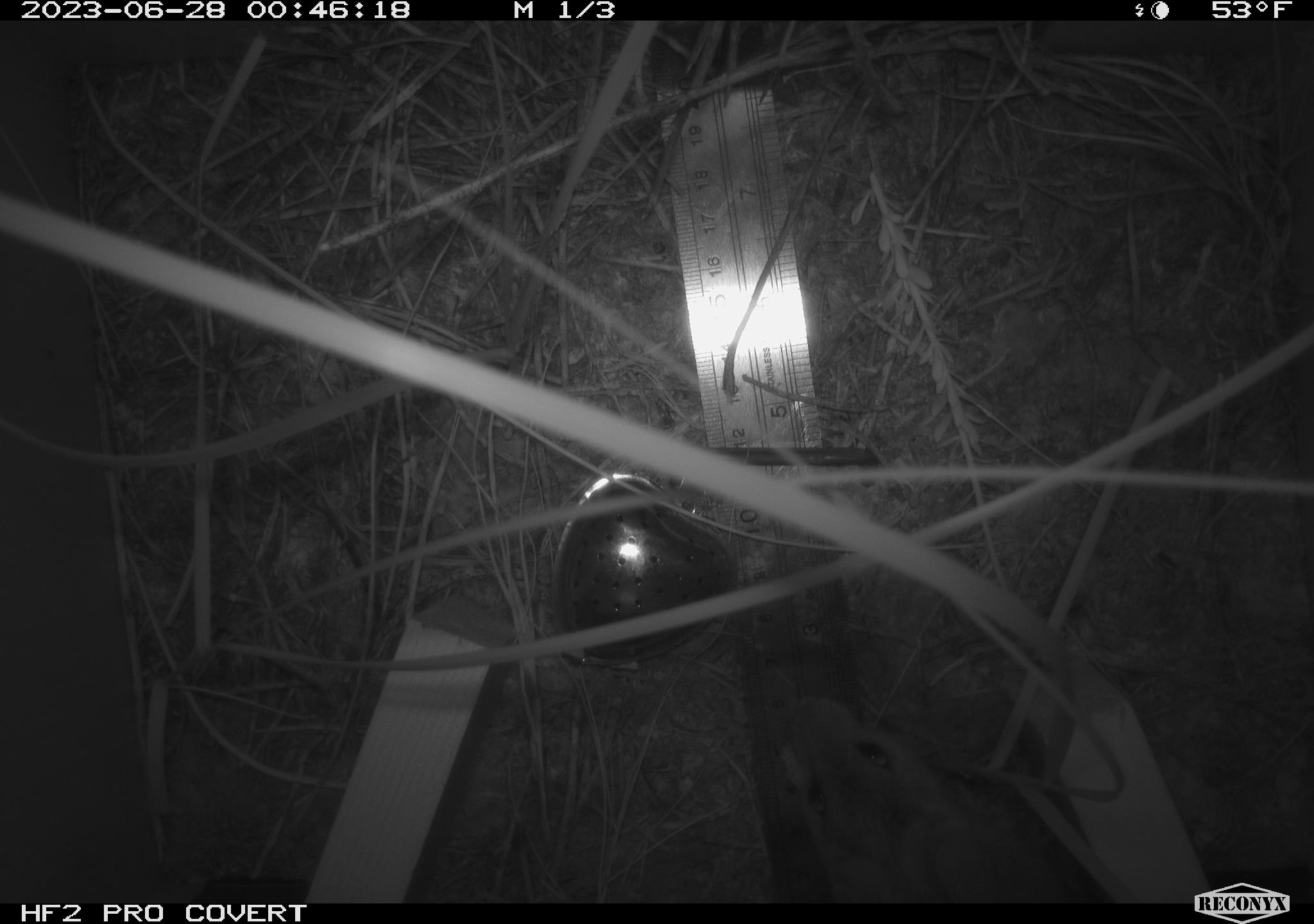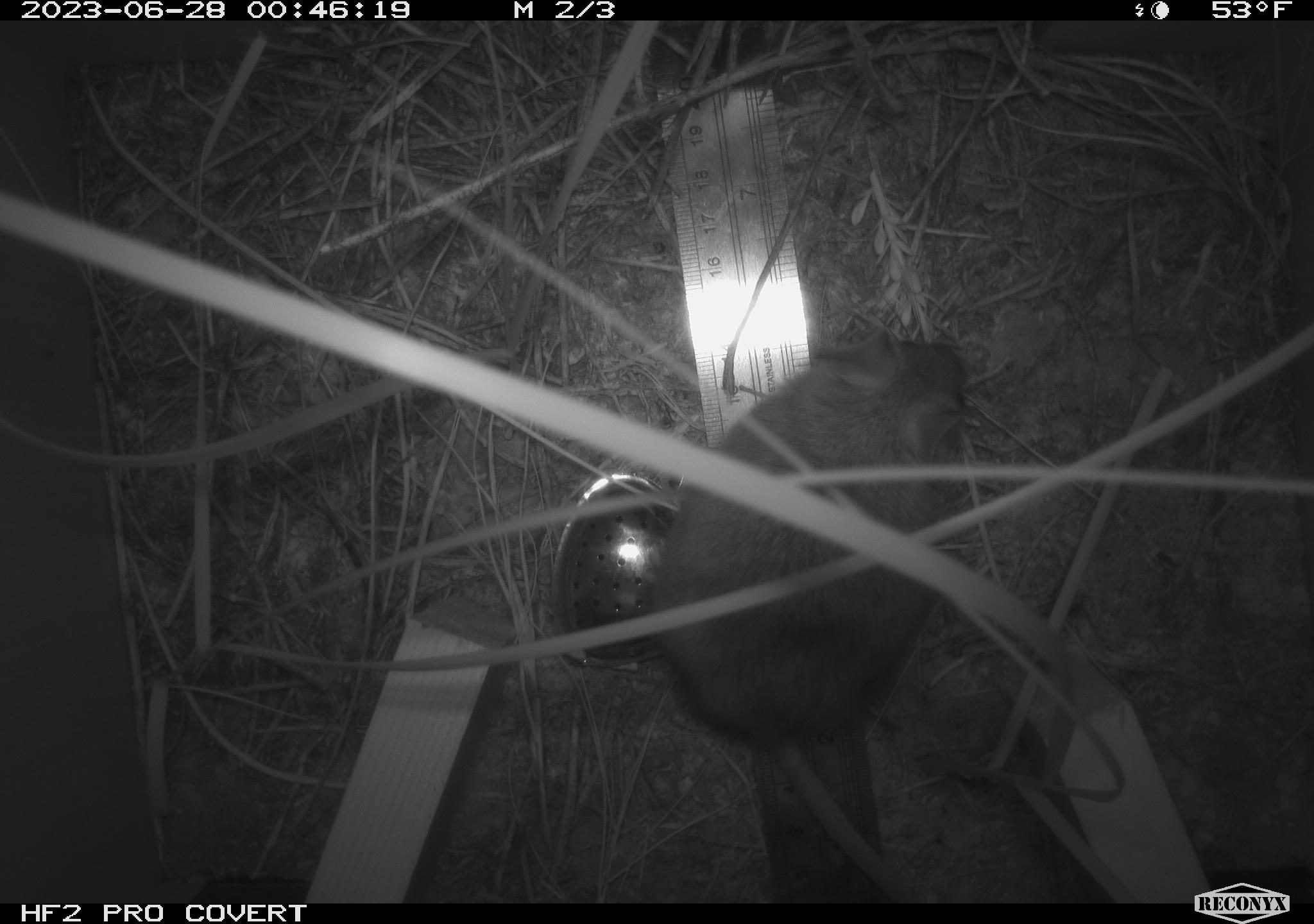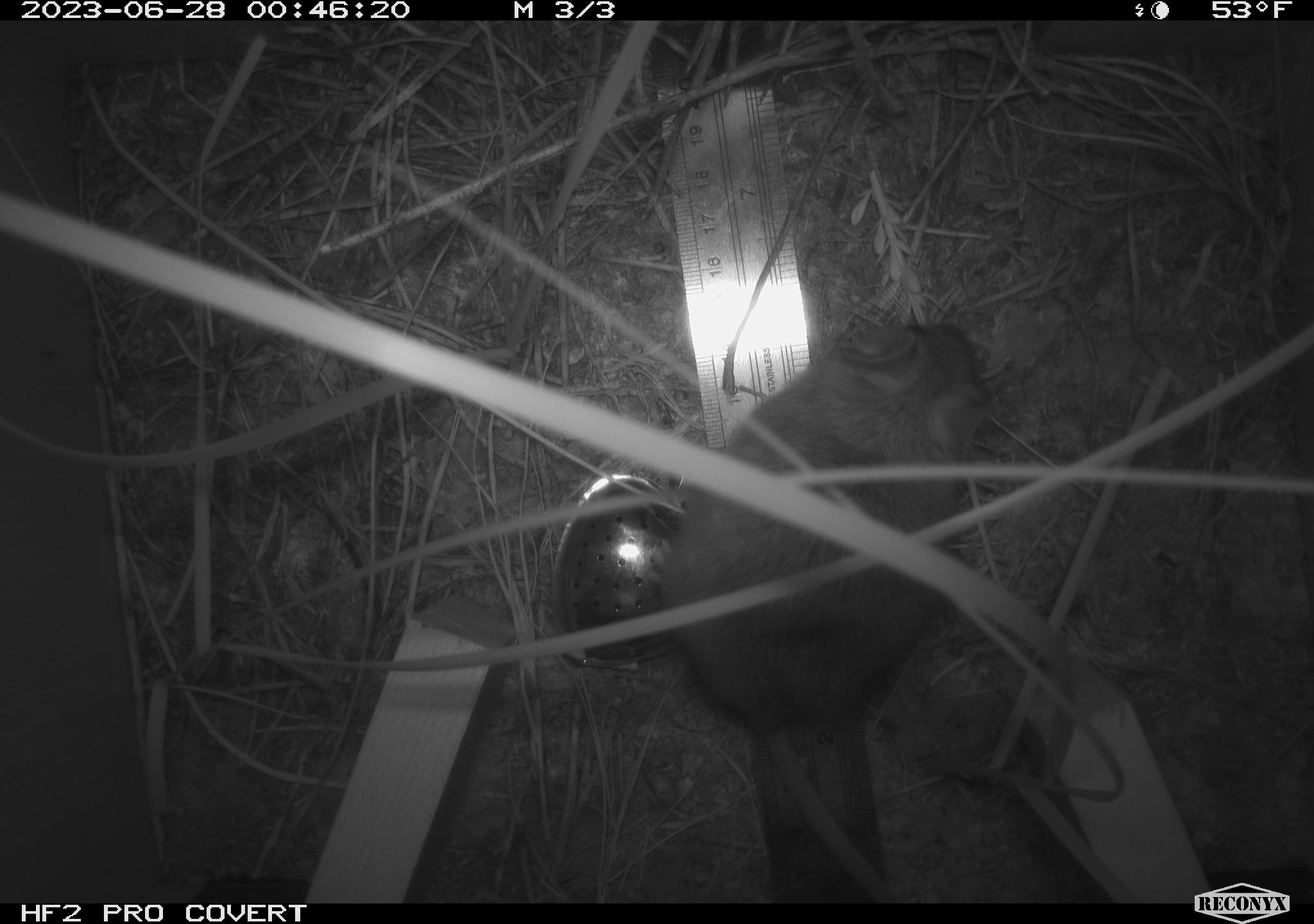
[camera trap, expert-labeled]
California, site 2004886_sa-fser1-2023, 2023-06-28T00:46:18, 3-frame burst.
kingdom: Animalia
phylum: Chordata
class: Mammalia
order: Rodentia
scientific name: Rodentia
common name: mouse species